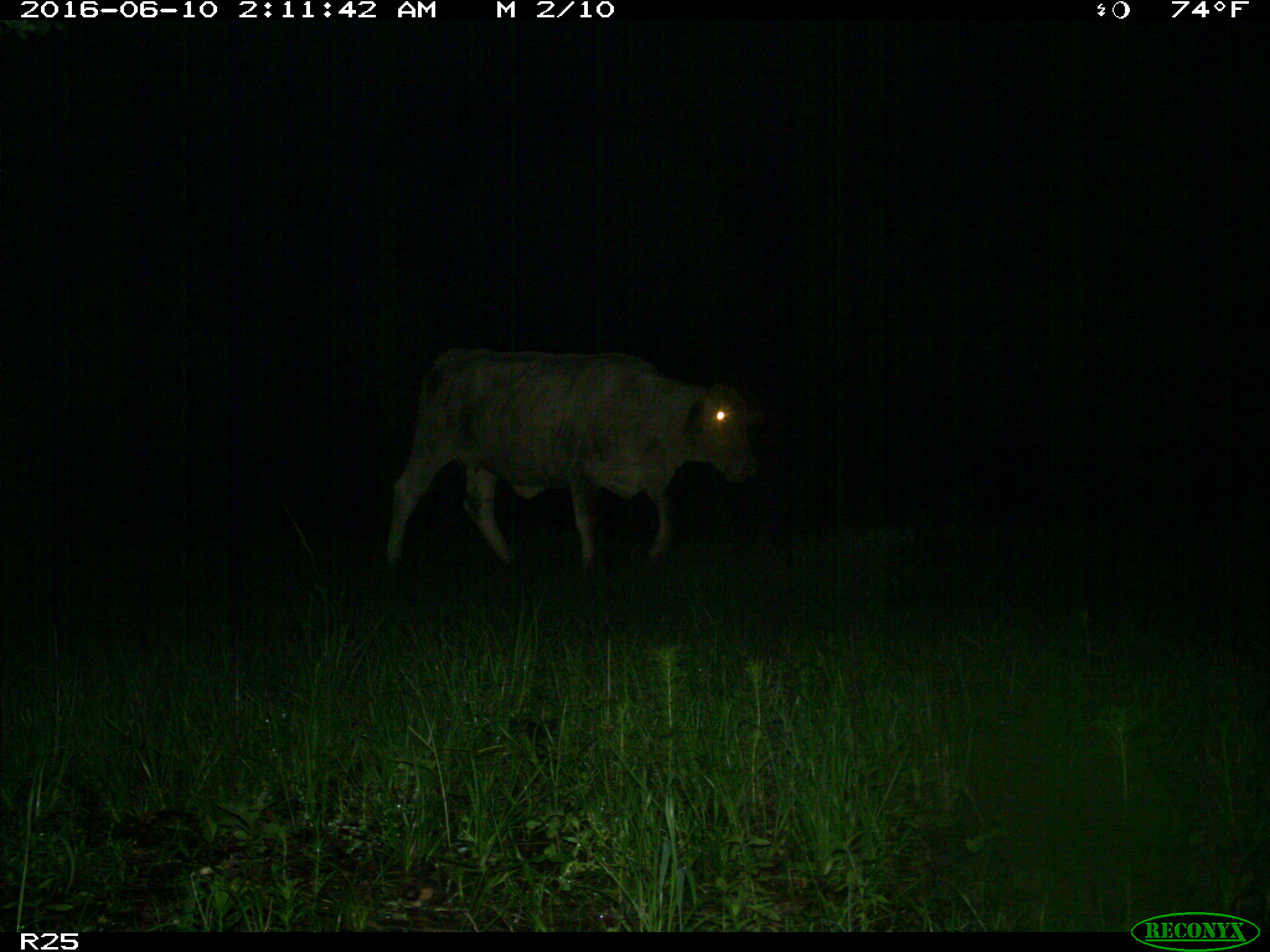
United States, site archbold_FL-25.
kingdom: Animalia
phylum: Chordata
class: Mammalia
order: Artiodactyla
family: Bovidae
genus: Bos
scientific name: Bos taurus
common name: domestic cow